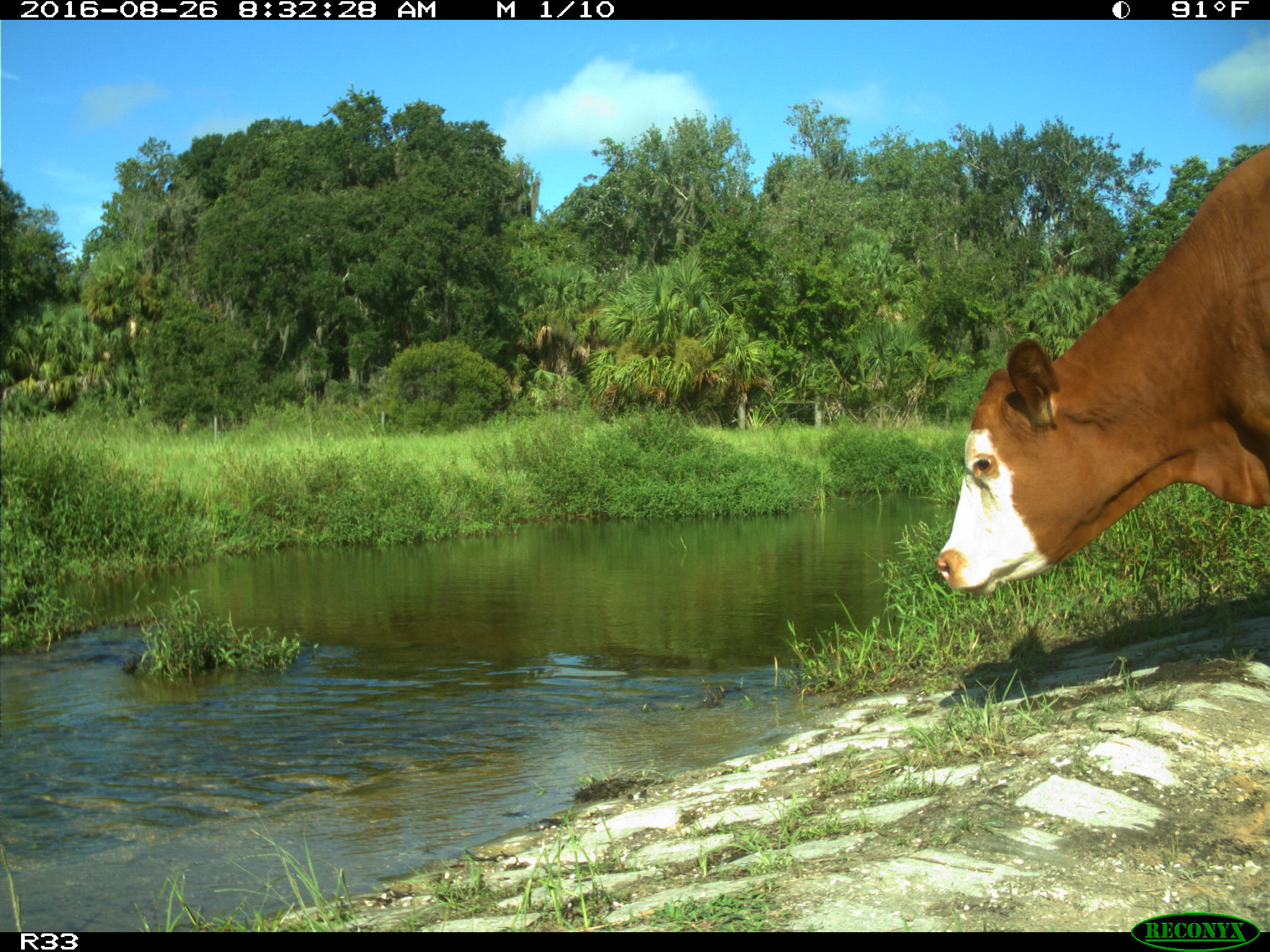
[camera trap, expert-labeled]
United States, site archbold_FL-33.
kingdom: Animalia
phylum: Chordata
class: Mammalia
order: Artiodactyla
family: Bovidae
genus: Bos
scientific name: Bos taurus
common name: domestic cow